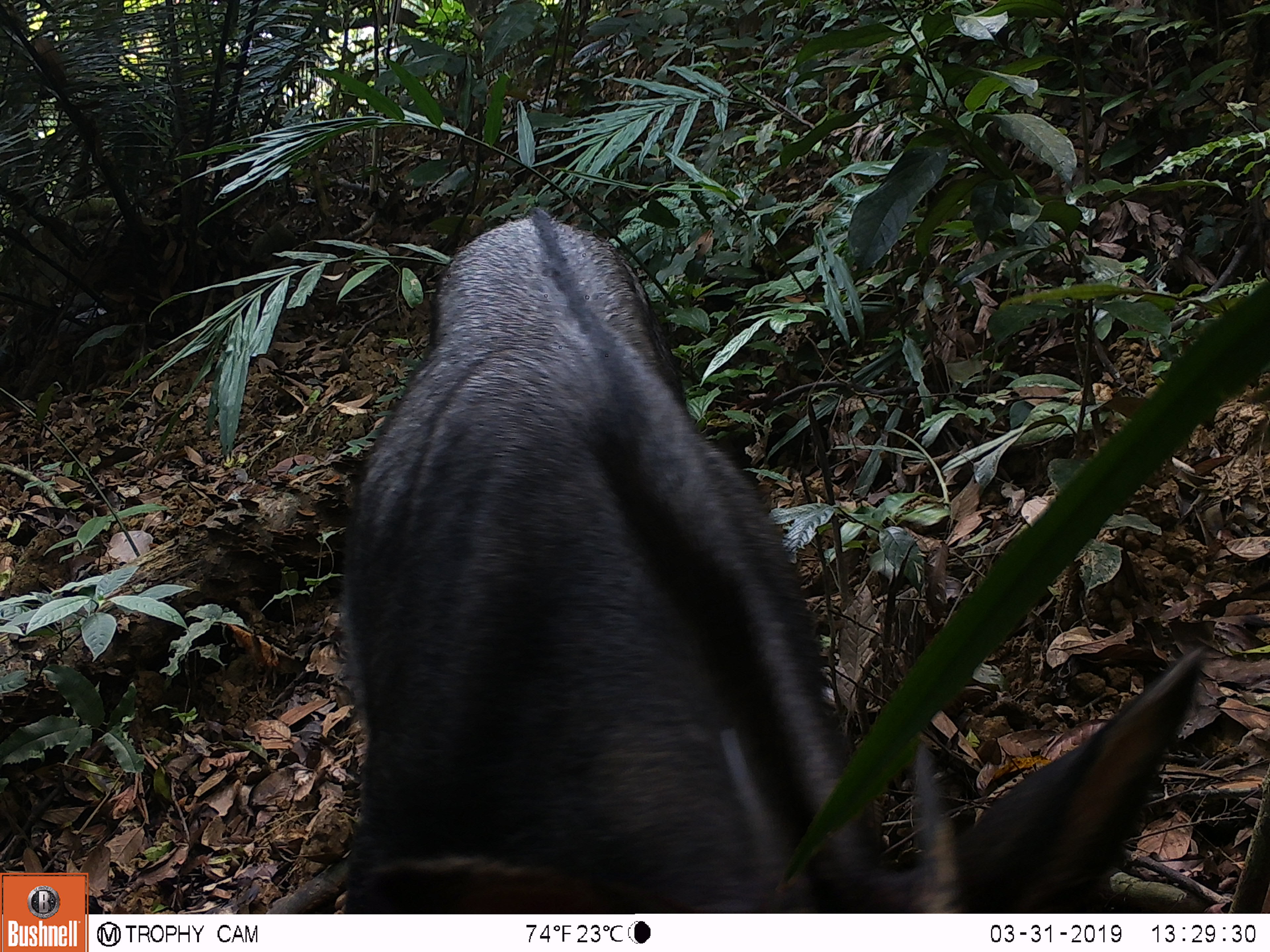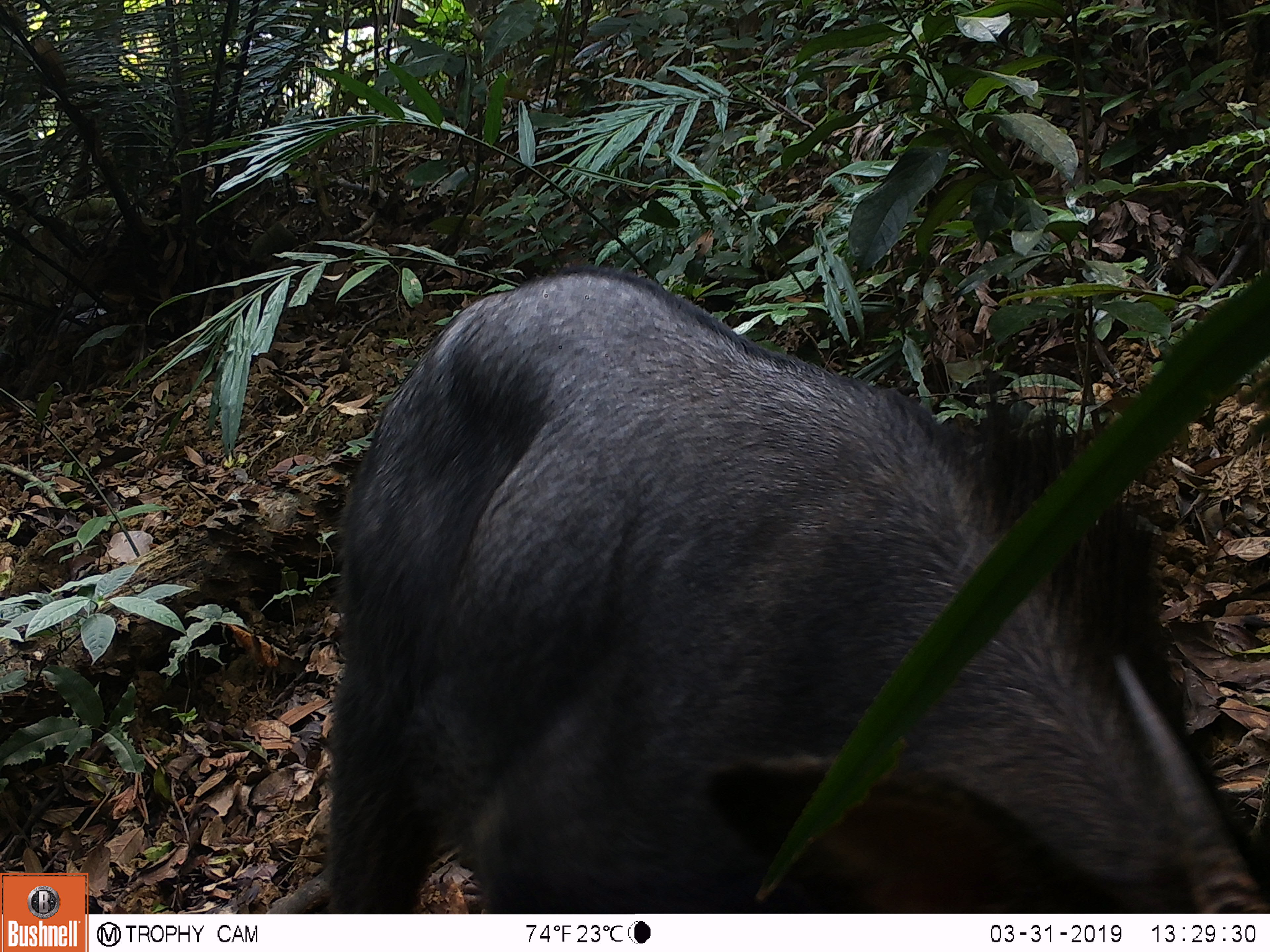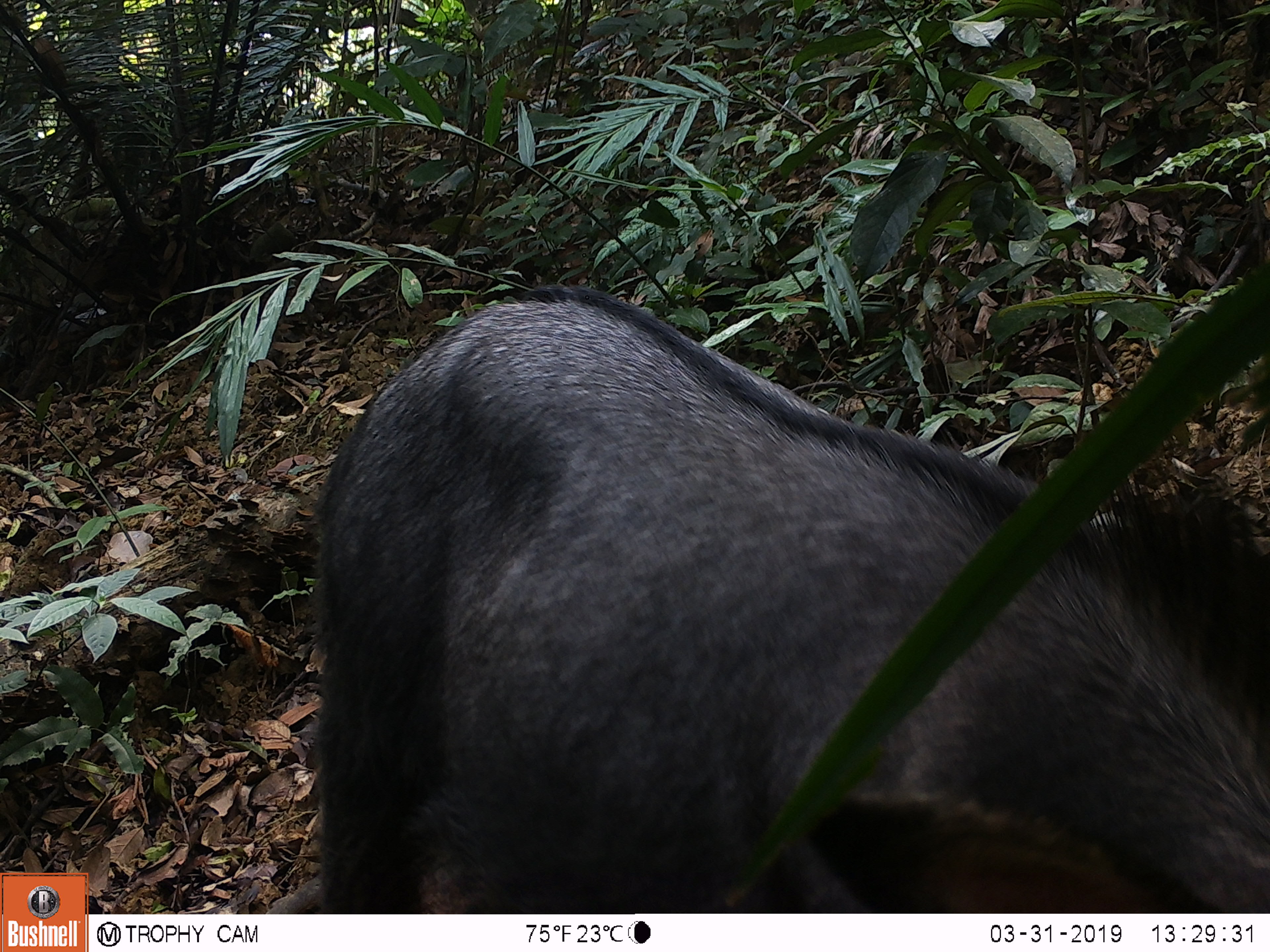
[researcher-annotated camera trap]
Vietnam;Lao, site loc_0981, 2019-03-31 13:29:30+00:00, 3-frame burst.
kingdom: Animalia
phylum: Chordata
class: Mammalia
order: Artiodactyla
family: Bovidae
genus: Capricornis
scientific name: Capricornis sumatraensis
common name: chinese serow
Chinese serow (Capricornis sumatraensis). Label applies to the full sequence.